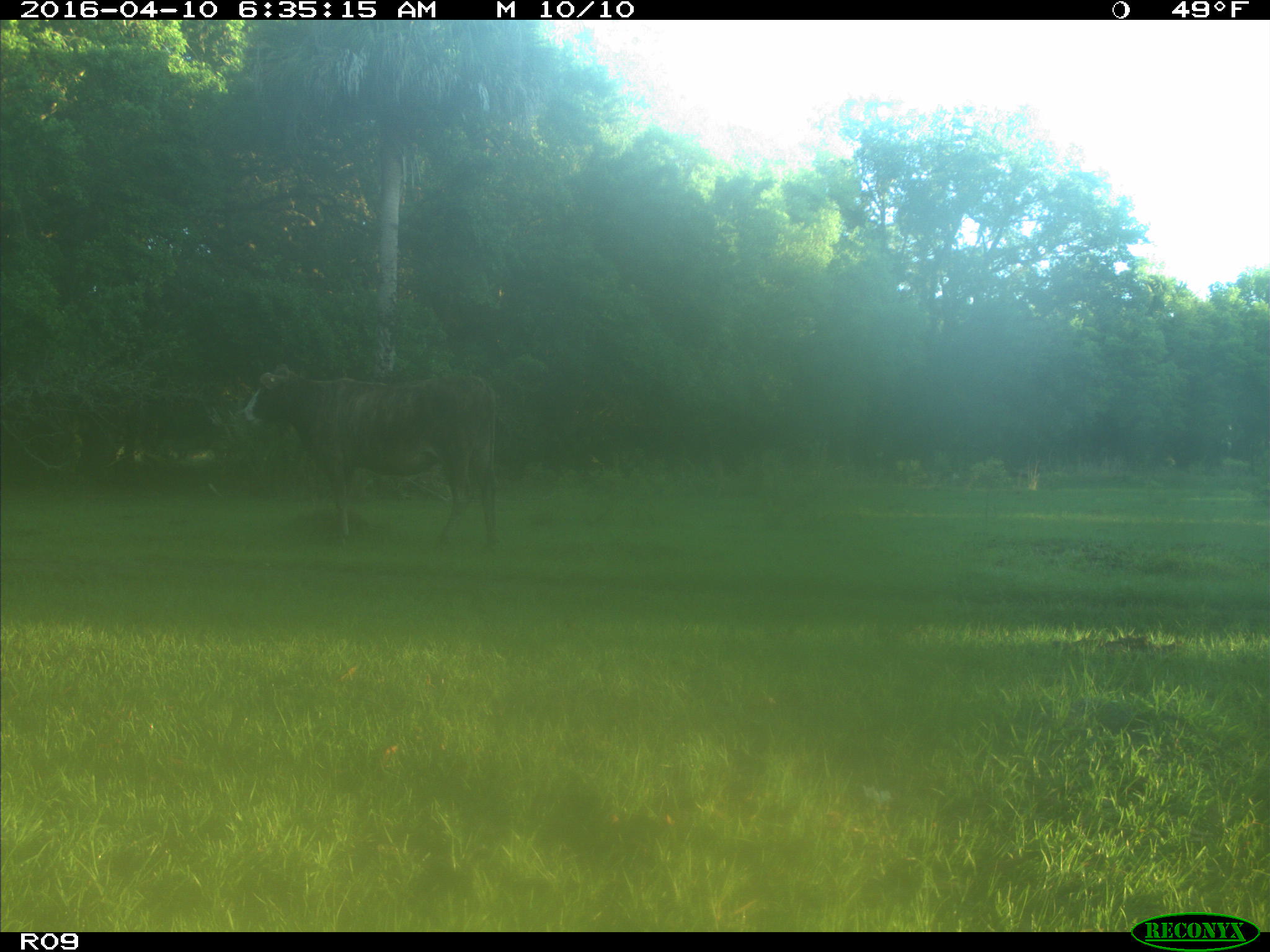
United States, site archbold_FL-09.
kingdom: Animalia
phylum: Chordata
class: Mammalia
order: Artiodactyla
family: Bovidae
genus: Bos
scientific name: Bos taurus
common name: domestic cow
Bos taurus (domestic cow).